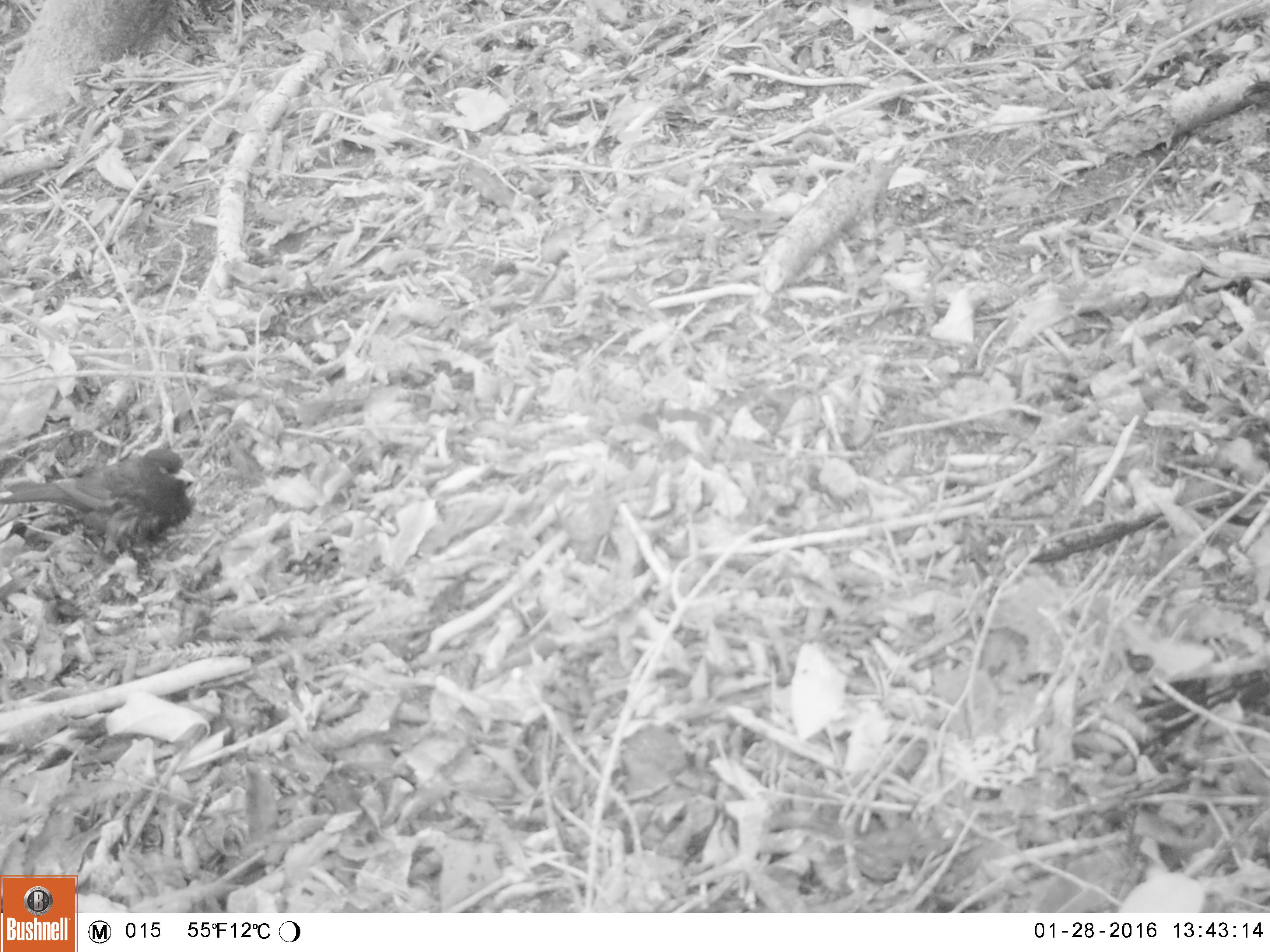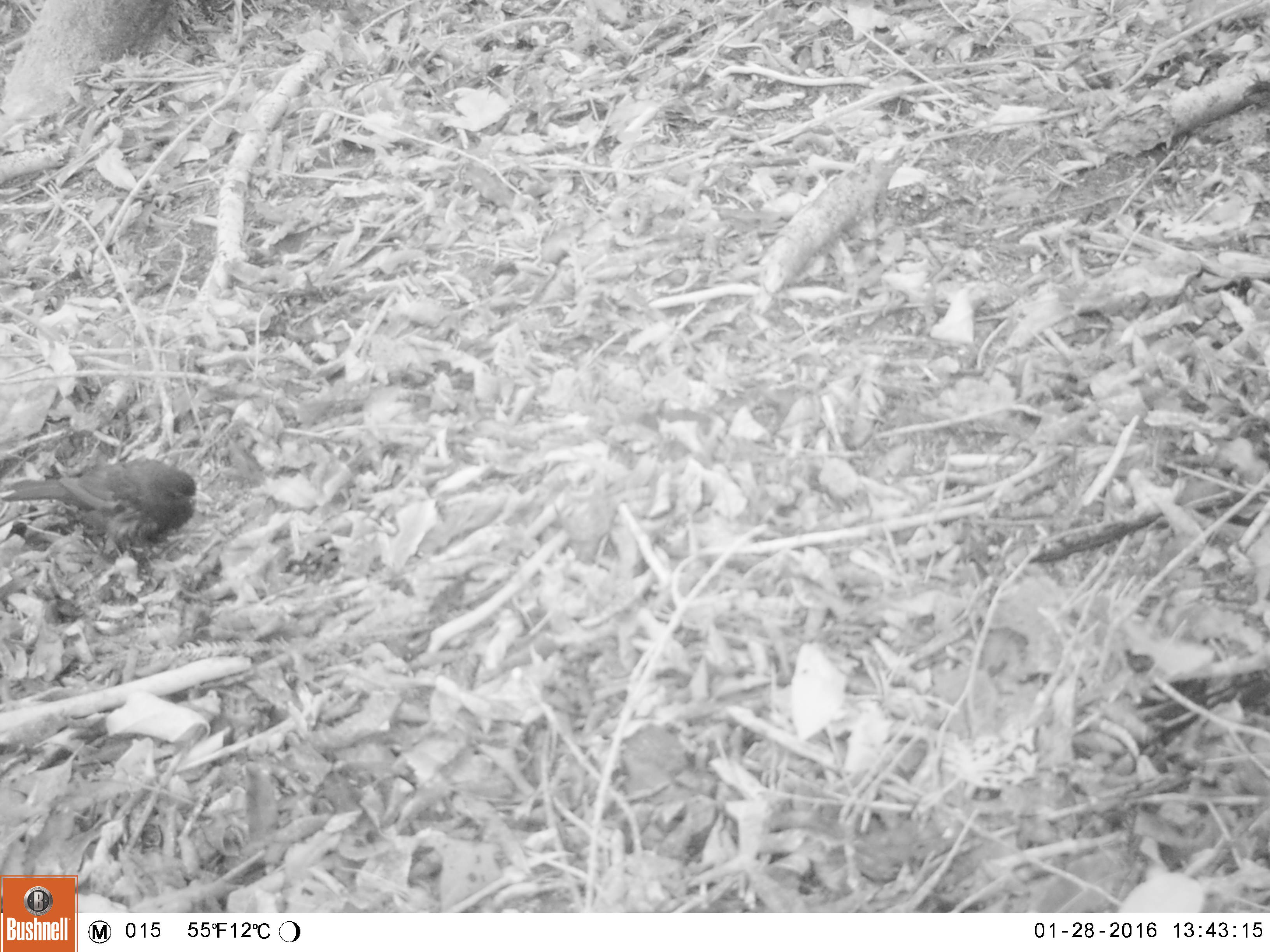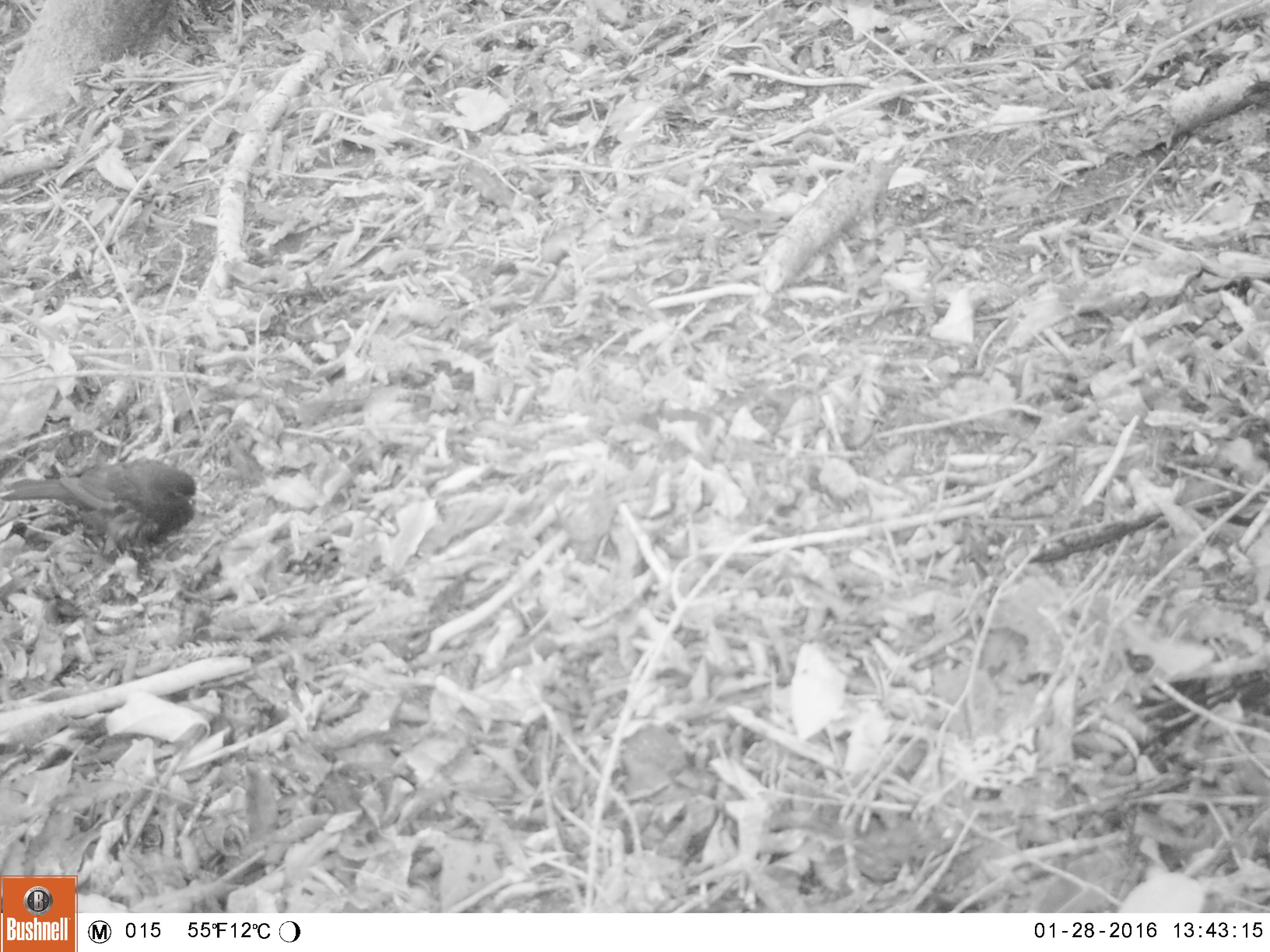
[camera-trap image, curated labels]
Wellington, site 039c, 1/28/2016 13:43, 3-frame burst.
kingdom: Animalia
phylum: Chordata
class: Aves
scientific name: Aves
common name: bird